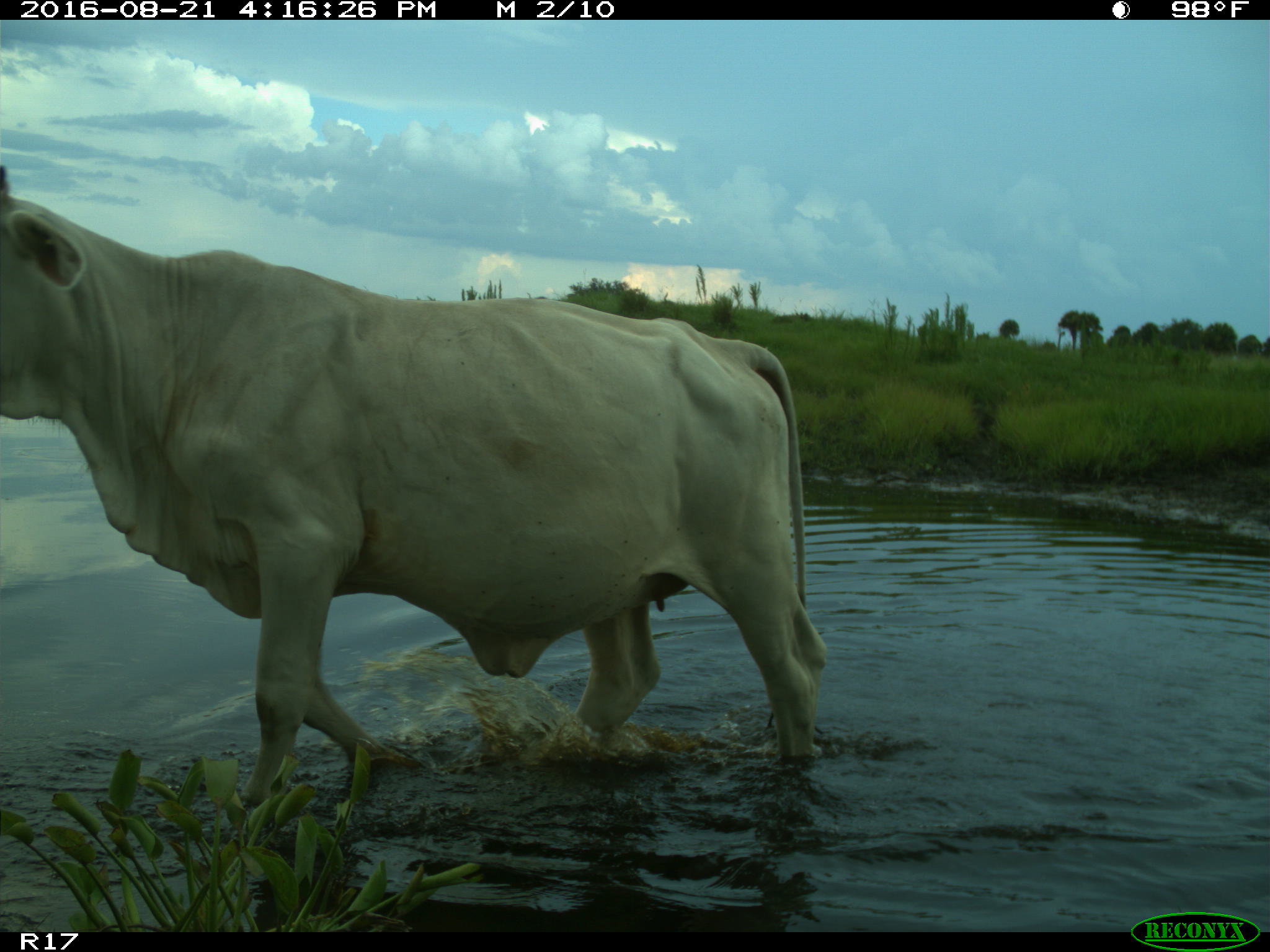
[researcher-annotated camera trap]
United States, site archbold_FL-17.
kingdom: Animalia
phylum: Chordata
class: Mammalia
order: Artiodactyla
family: Bovidae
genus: Bos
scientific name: Bos taurus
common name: domestic cow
Bos taurus (domestic cow).